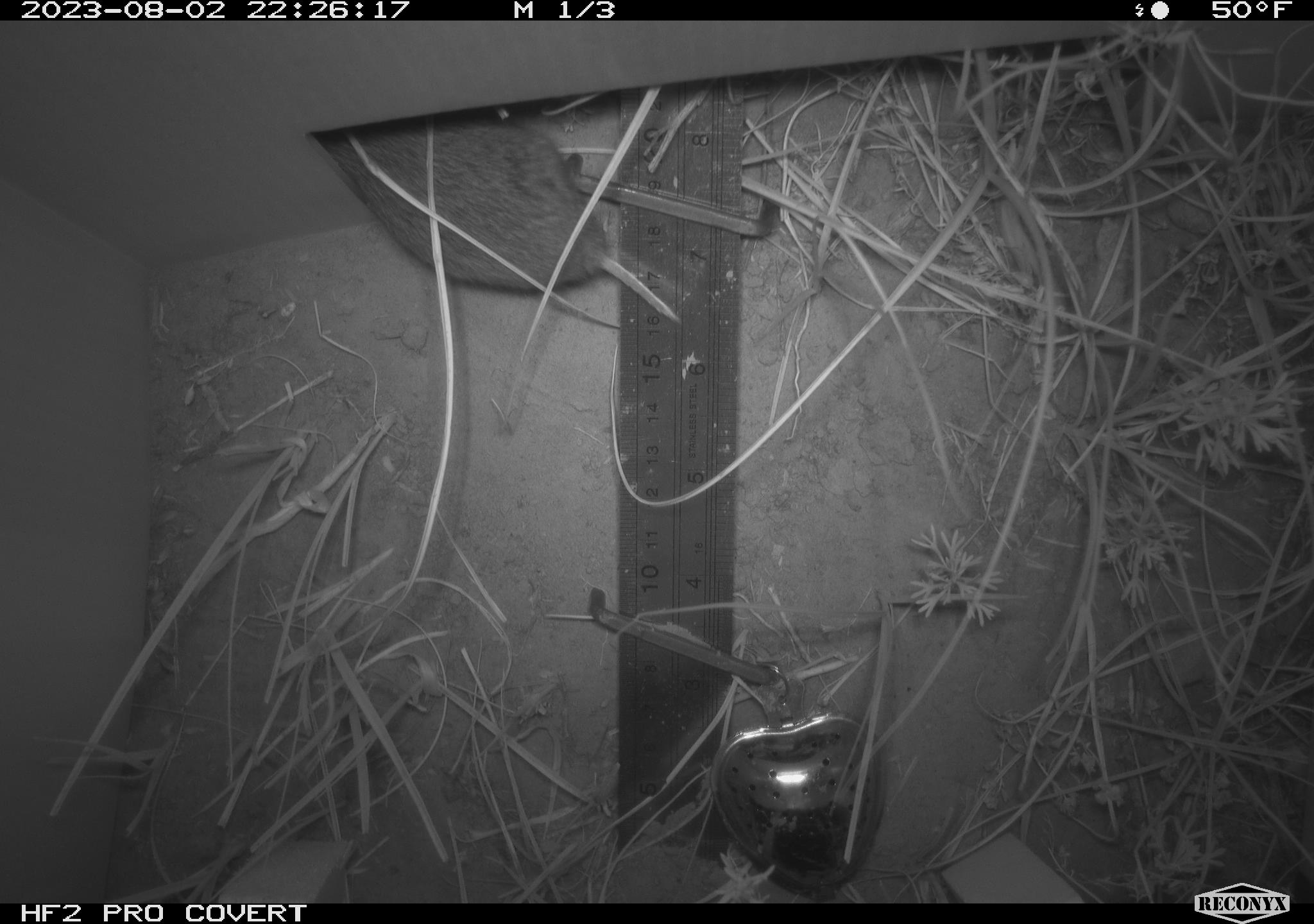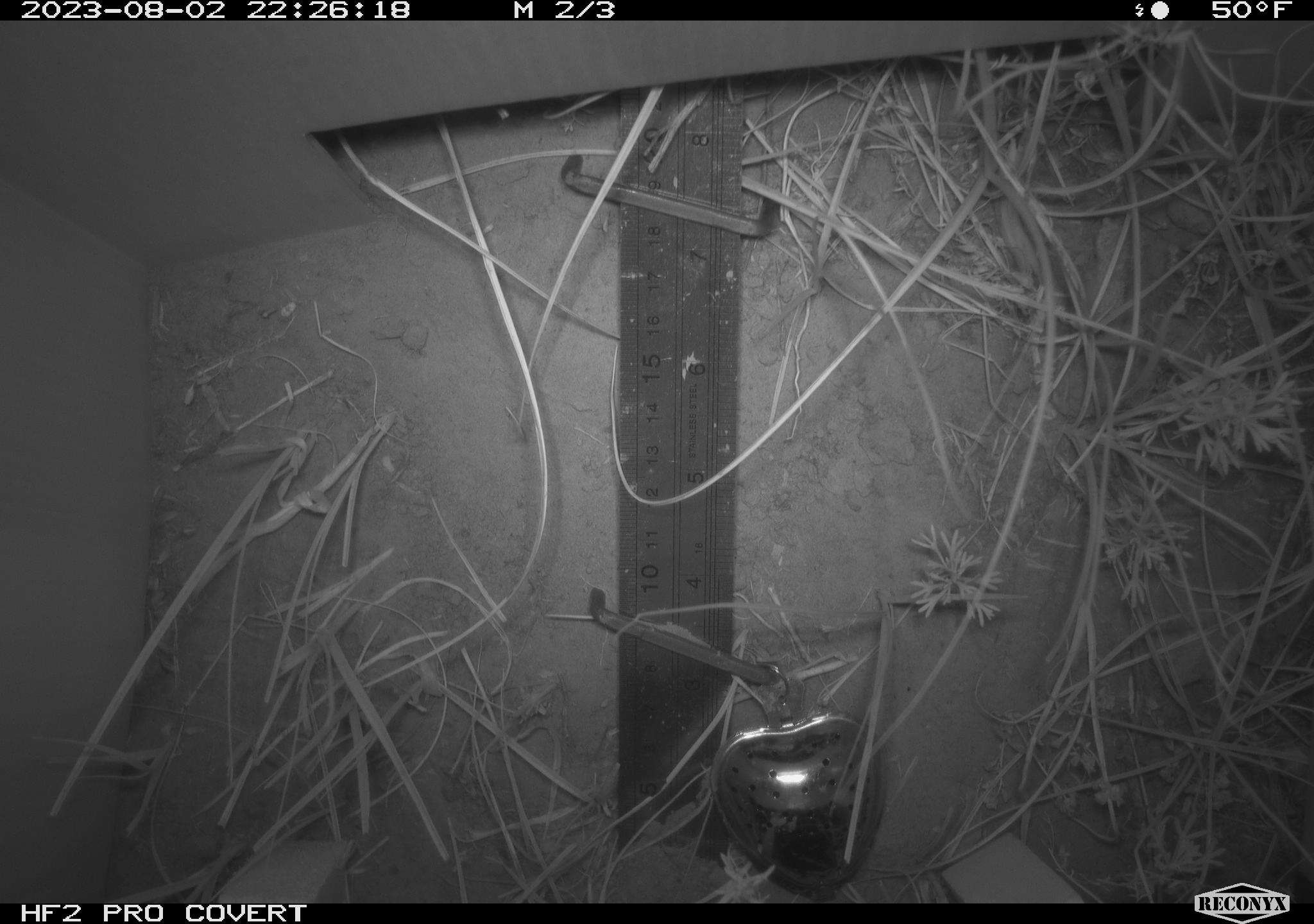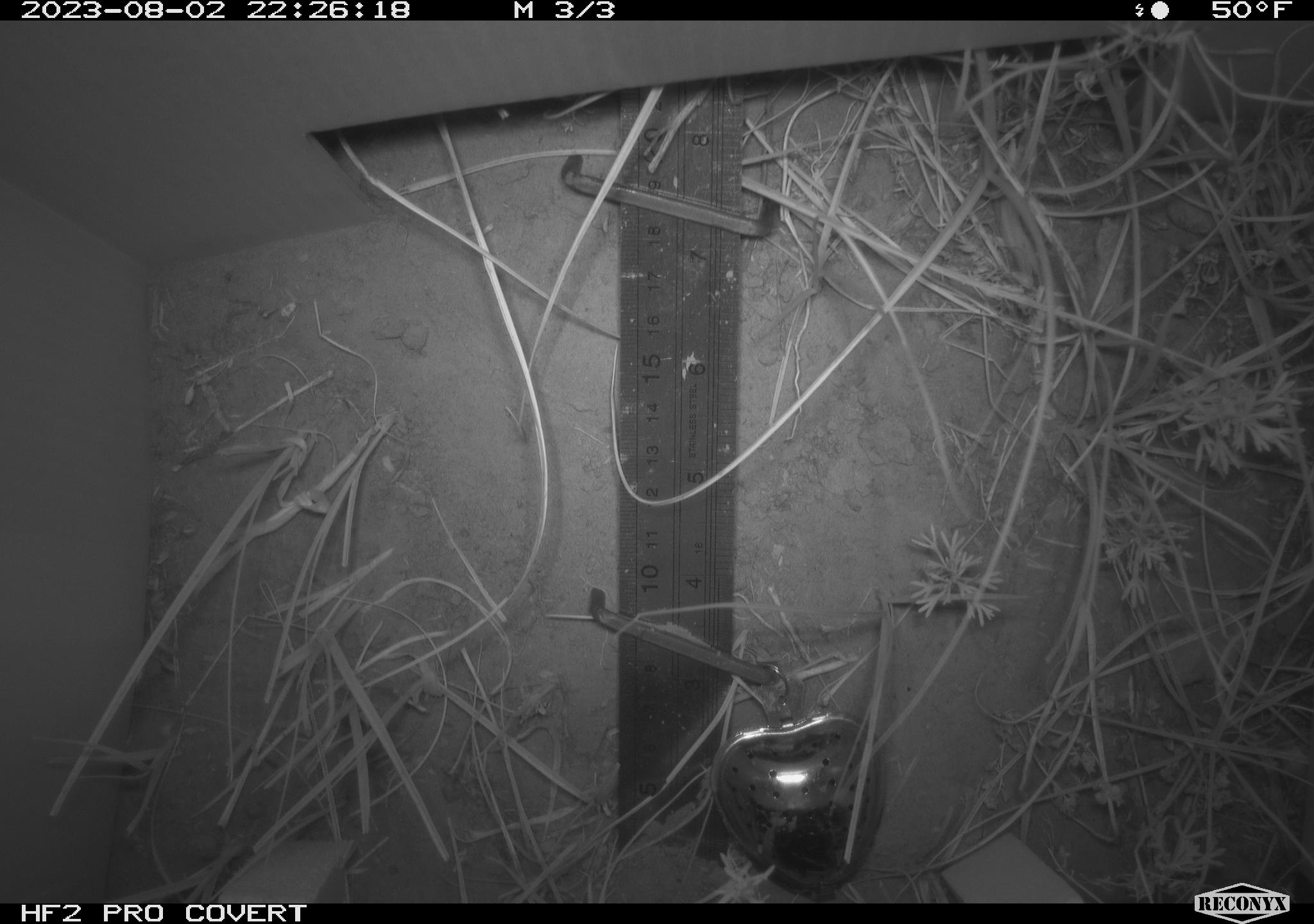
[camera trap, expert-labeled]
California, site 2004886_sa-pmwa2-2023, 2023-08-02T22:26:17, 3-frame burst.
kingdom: Animalia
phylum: Chordata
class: Mammalia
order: Rodentia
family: Cricetidae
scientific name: Cricetidae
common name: hamsters, voles, lemmings, and allies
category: cricetidae family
Cricetidae family (hamsters, voles, lemmings, and allies) (Cricetidae).